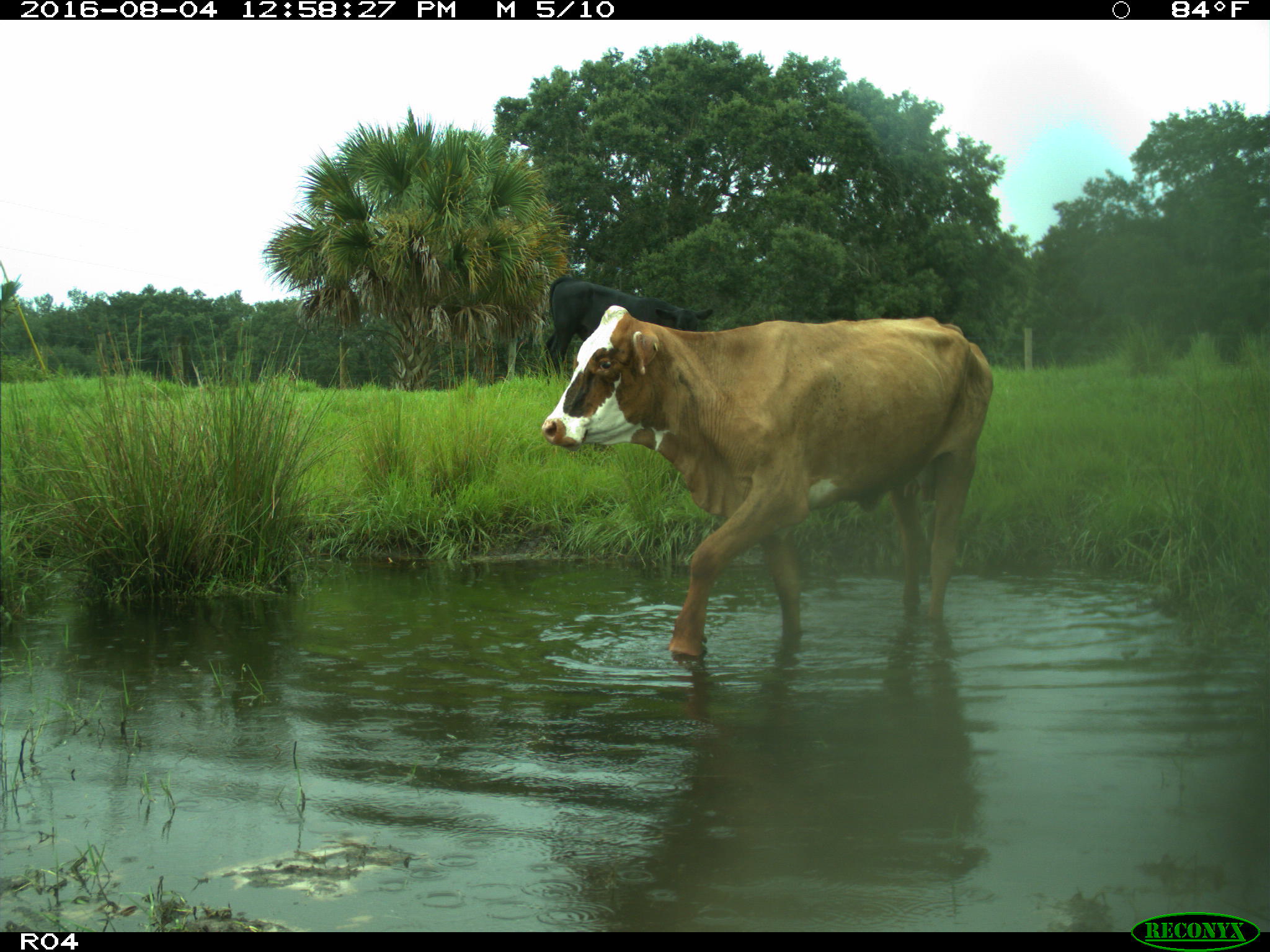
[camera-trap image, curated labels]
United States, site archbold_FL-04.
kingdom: Animalia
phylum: Chordata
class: Mammalia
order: Artiodactyla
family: Bovidae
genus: Bos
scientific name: Bos taurus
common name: domestic cow